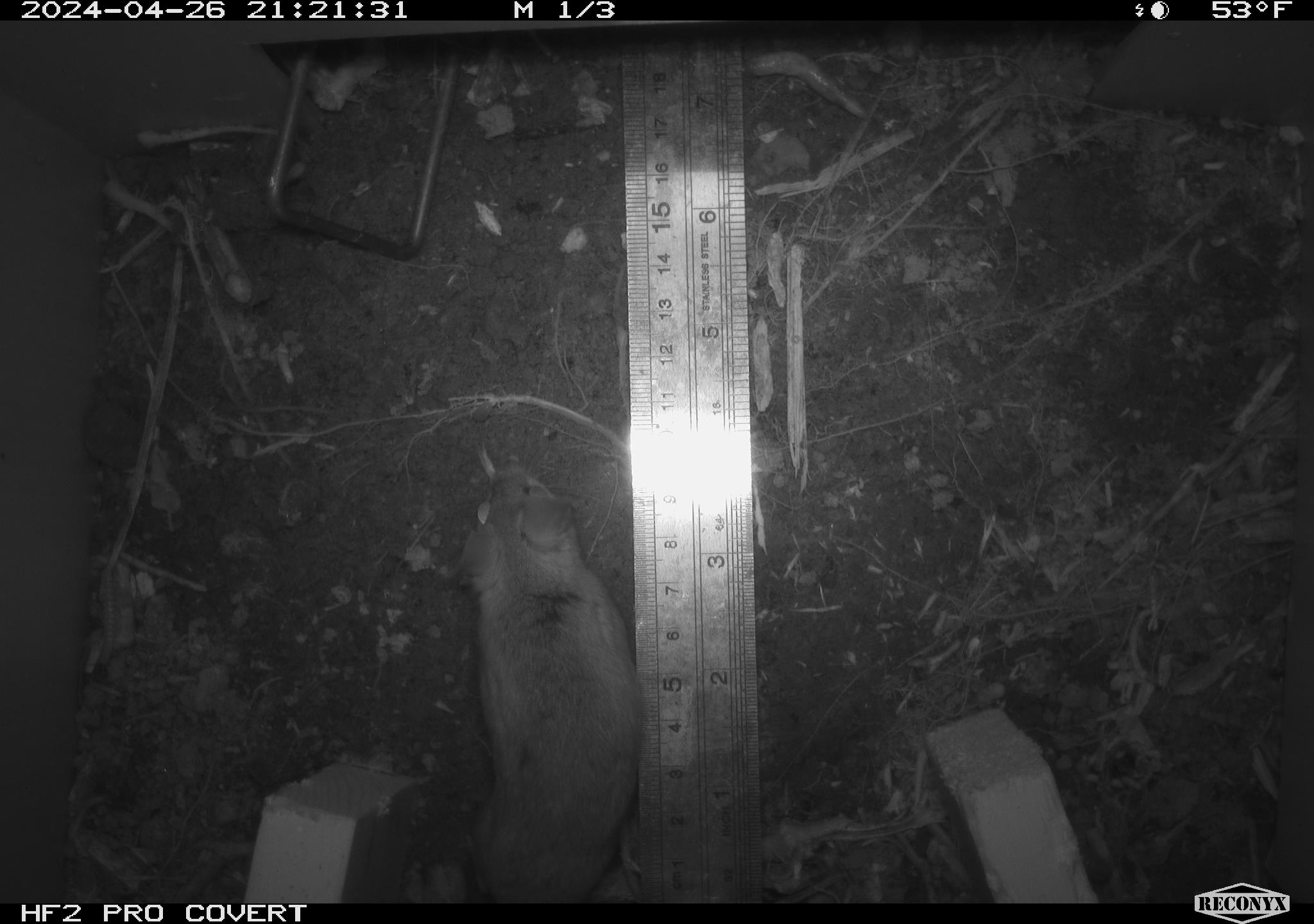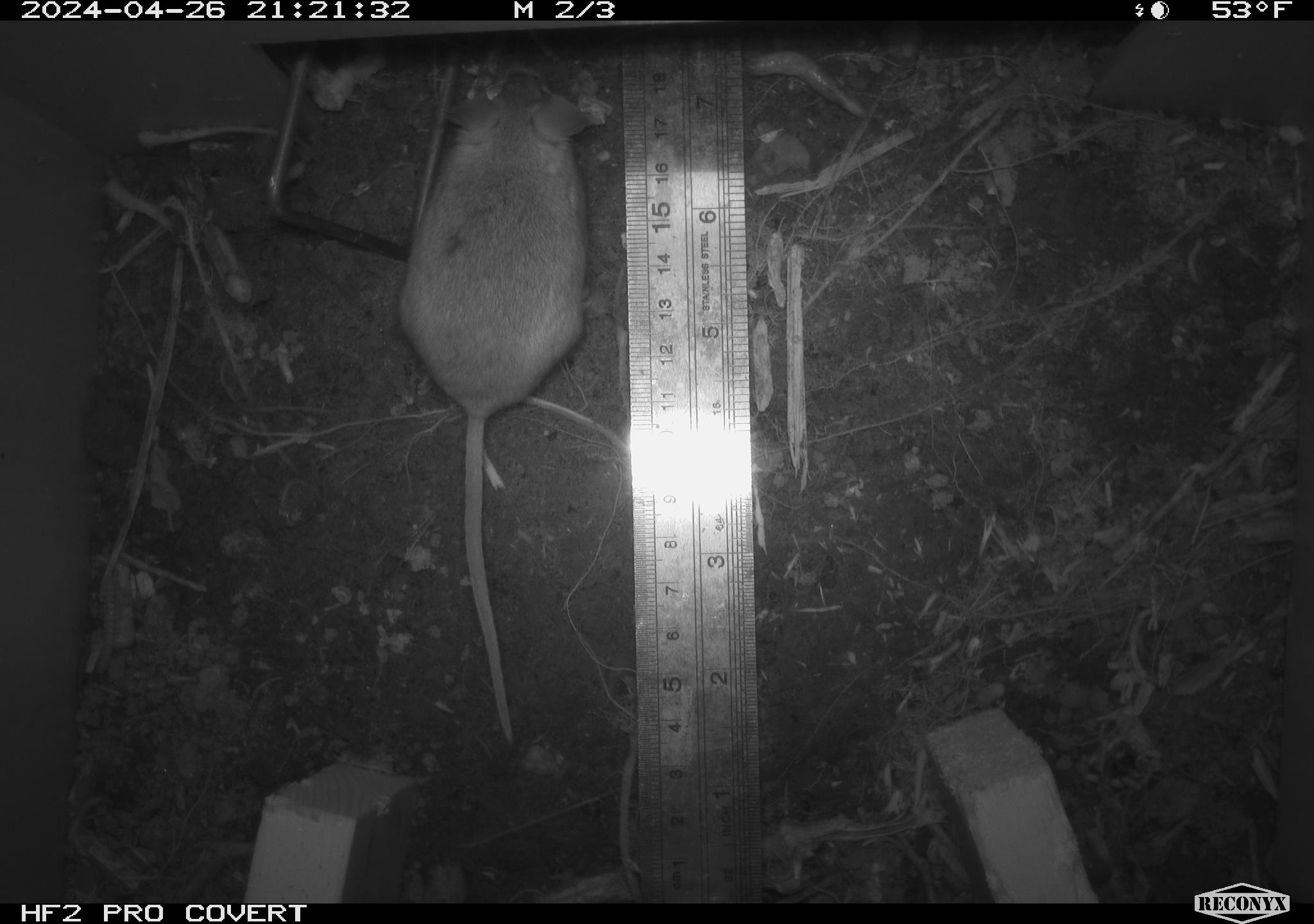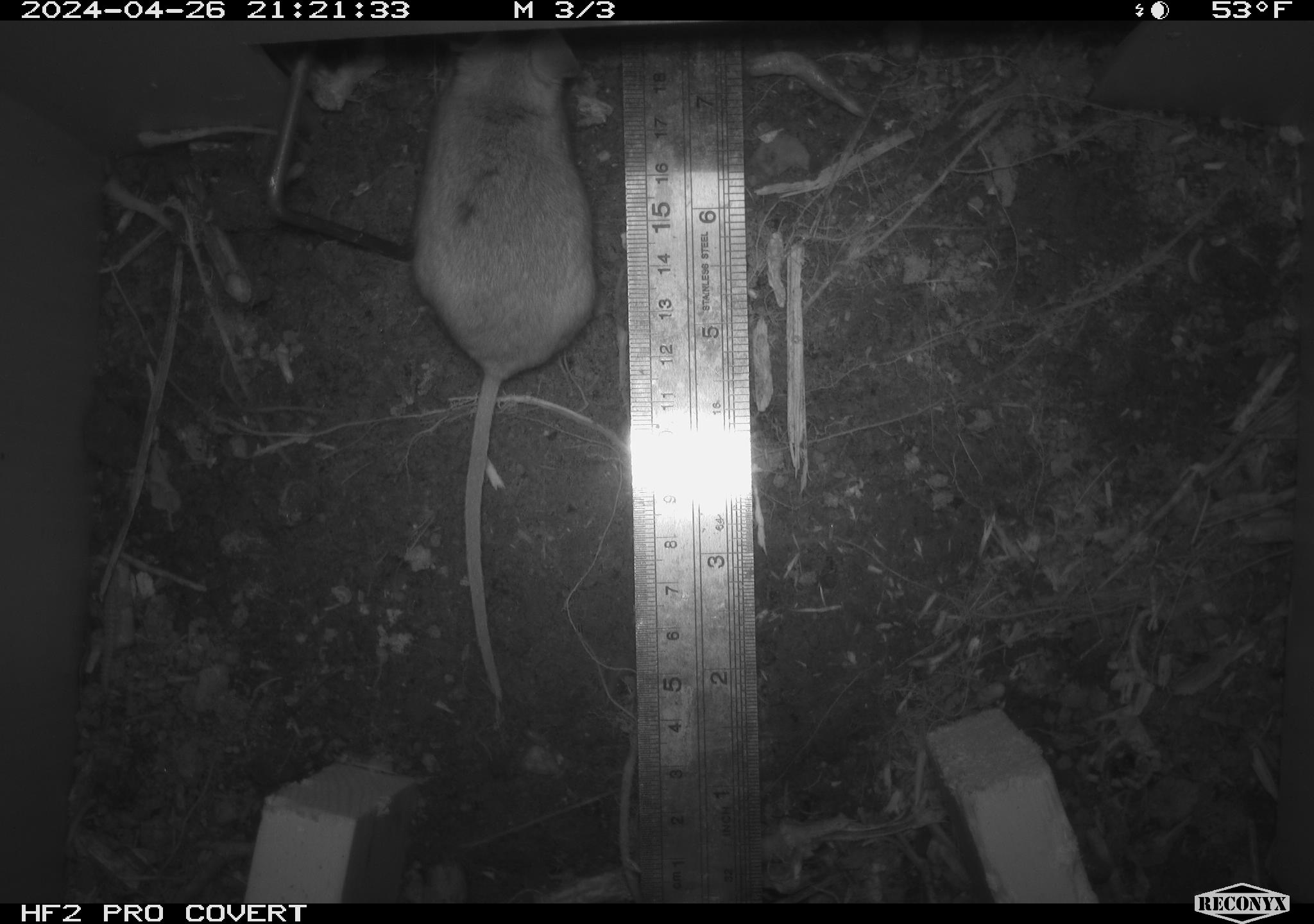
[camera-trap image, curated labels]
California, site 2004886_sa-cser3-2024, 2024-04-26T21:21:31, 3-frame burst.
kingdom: Animalia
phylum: Chordata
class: Mammalia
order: Rodentia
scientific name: Rodentia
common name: rodent